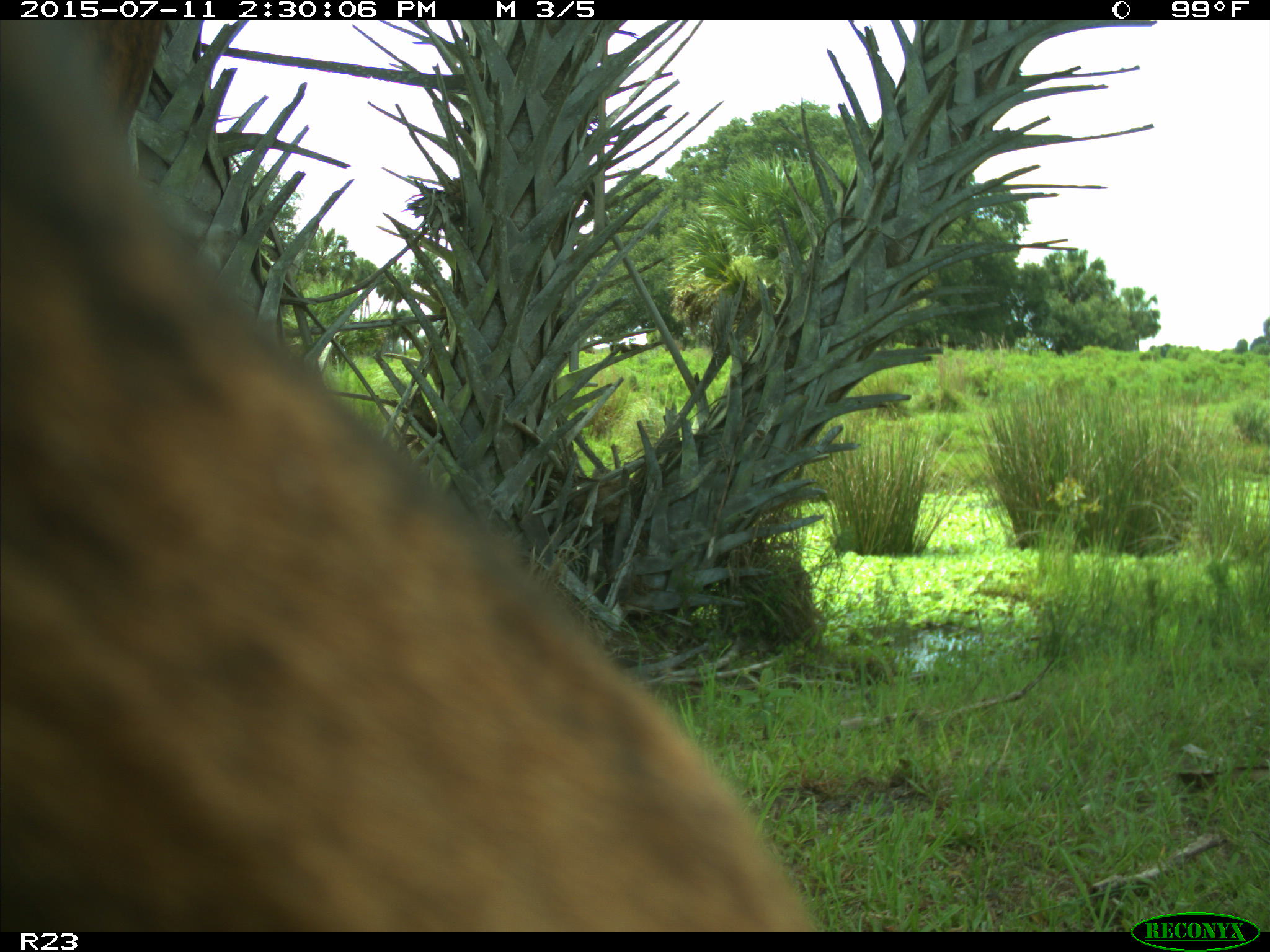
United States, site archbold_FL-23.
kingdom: Animalia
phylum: Chordata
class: Mammalia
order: Artiodactyla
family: Bovidae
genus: Bos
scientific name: Bos taurus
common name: domestic cow